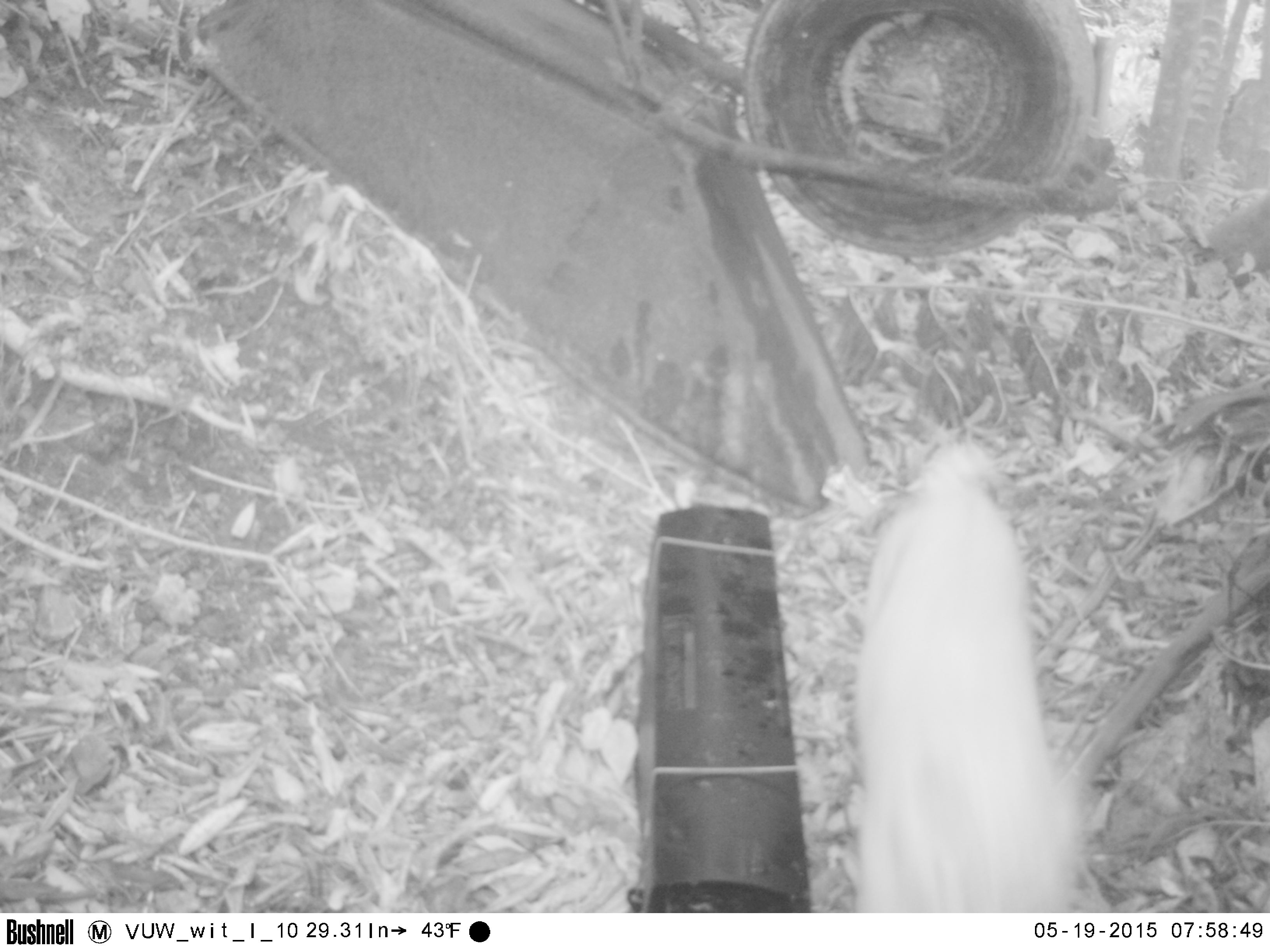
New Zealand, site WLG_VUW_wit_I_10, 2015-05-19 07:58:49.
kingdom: Animalia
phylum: Chordata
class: Mammalia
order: Carnivora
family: Felidae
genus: Felis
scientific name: Felis catus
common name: domestic cat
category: cat